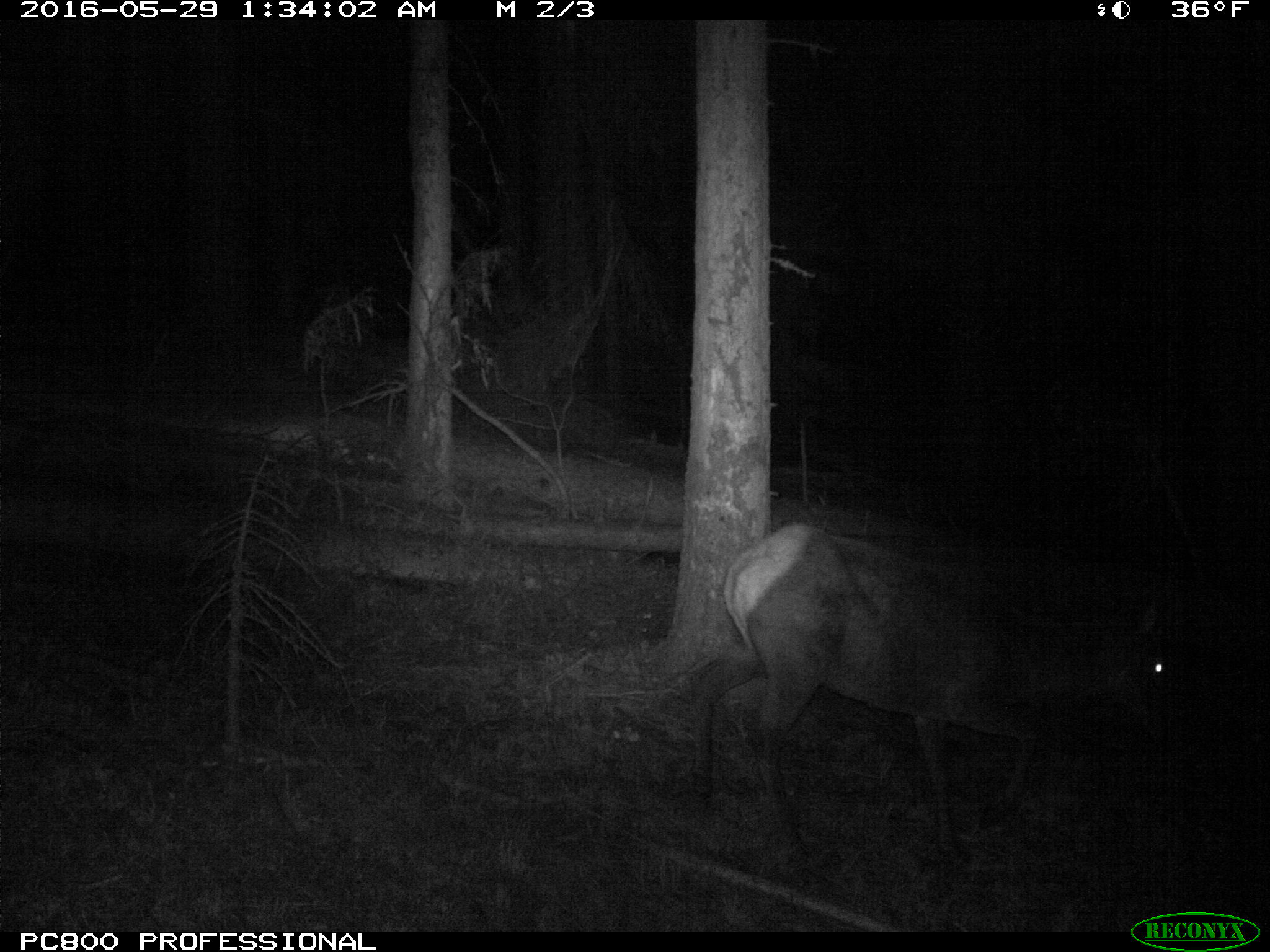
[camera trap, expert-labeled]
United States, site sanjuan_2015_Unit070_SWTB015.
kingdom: Animalia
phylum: Chordata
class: Mammalia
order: Artiodactyla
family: Cervidae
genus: Cervus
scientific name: Cervus elaphus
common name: red deer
Cervus elaphus (red deer).